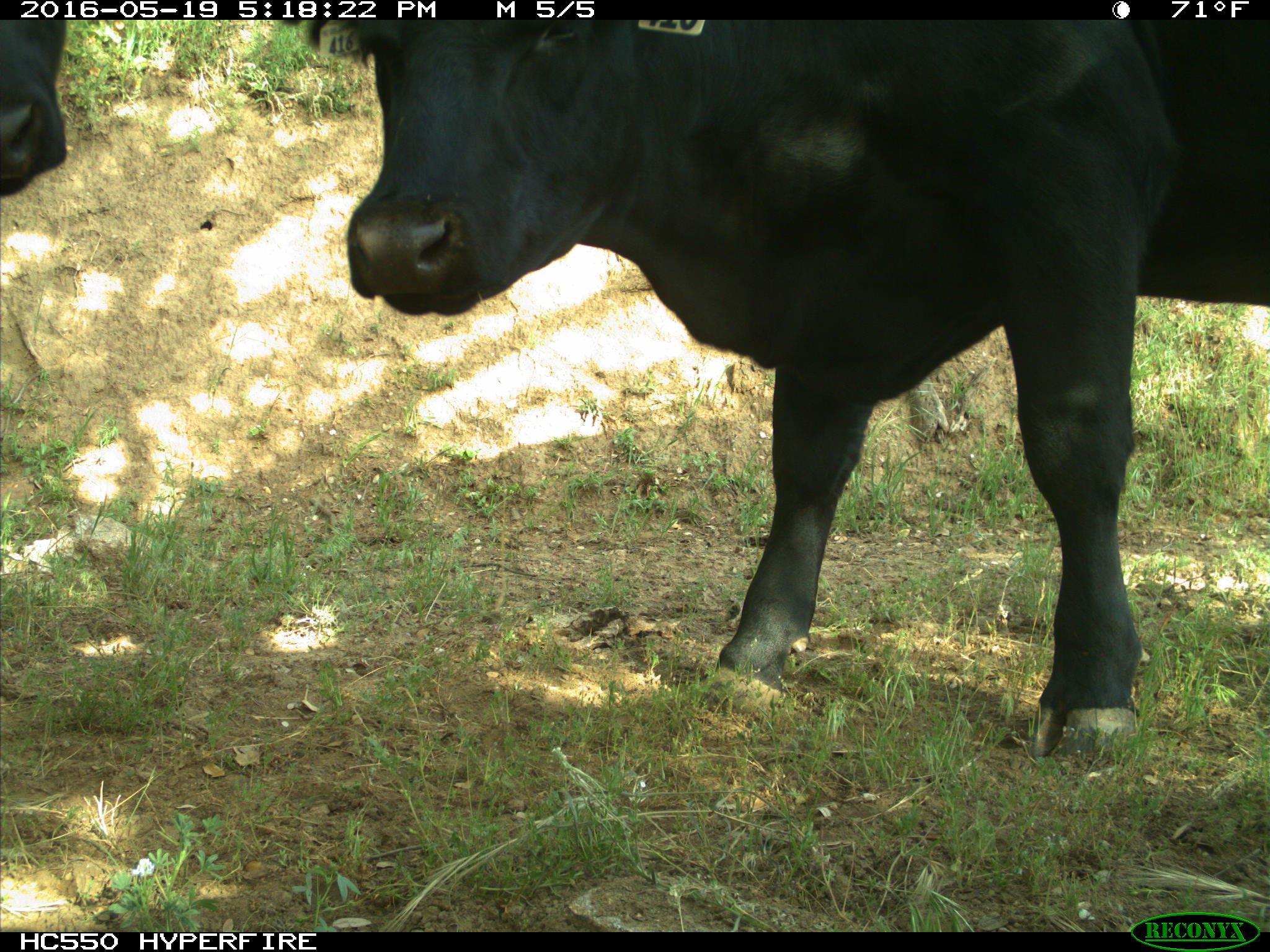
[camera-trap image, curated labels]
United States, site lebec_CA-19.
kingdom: Animalia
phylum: Chordata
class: Mammalia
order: Artiodactyla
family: Bovidae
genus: Bos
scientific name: Bos taurus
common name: domestic cow